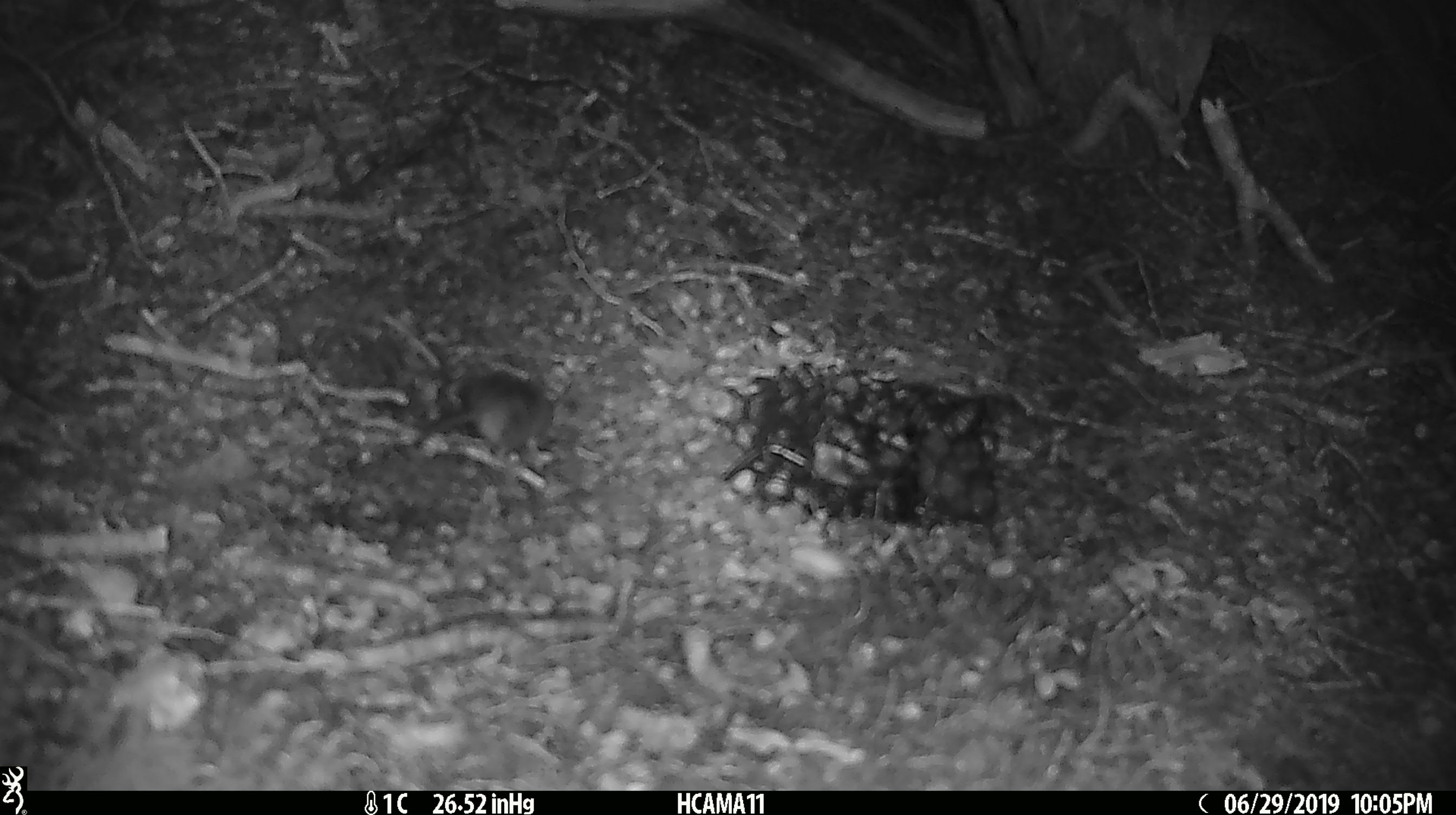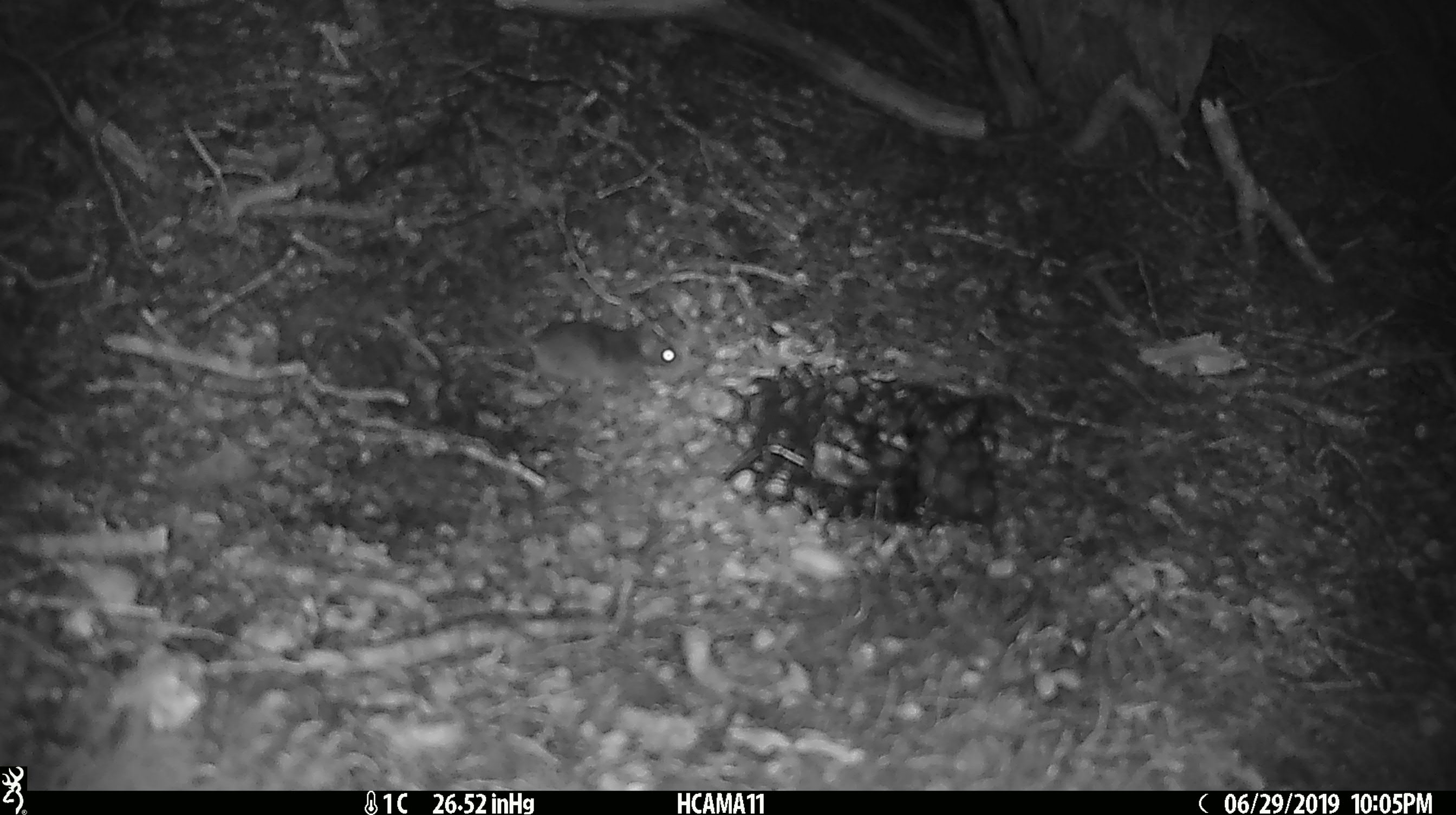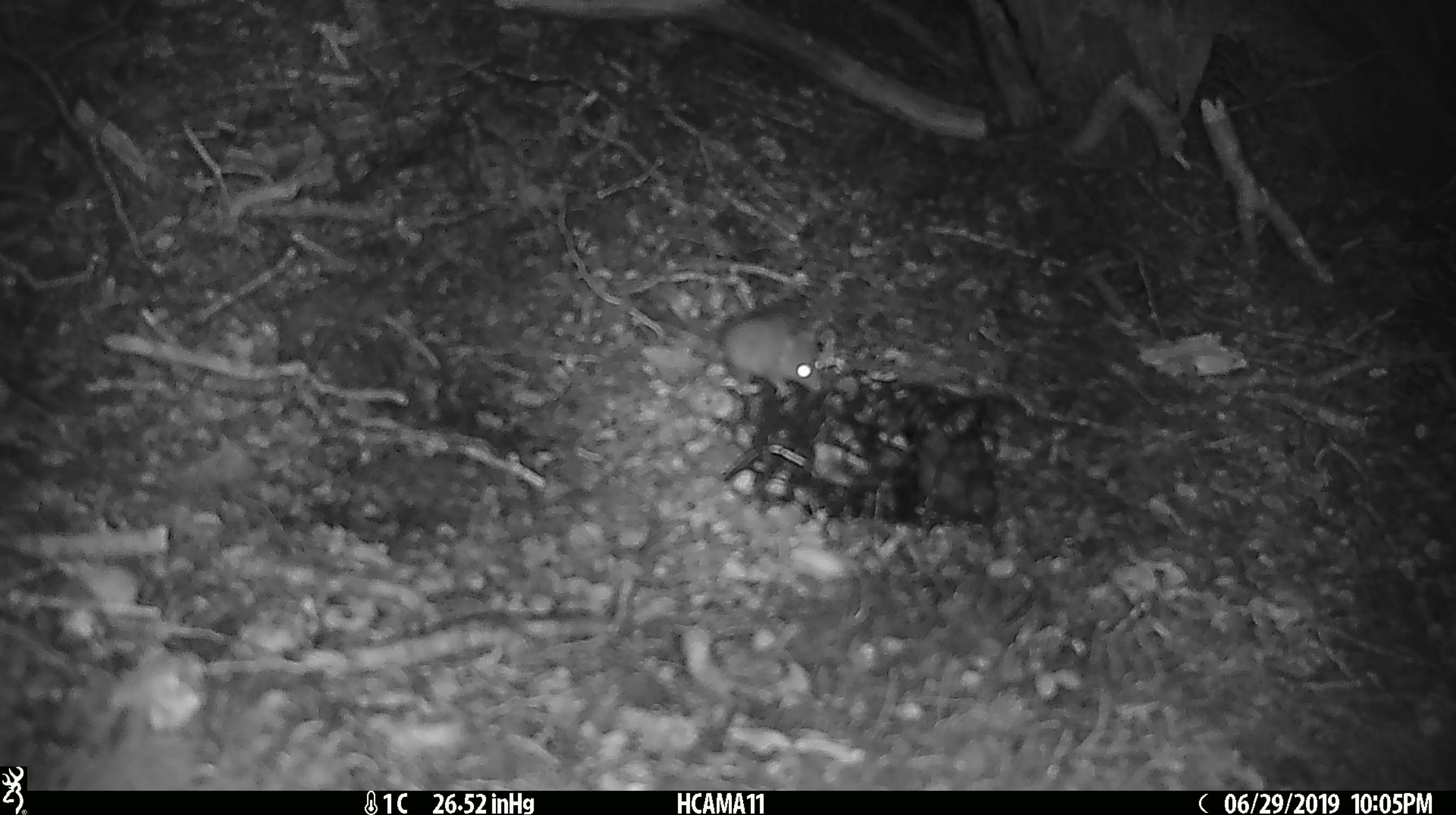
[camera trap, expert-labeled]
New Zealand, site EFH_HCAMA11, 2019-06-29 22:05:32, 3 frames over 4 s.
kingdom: Animalia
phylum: Chordata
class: Mammalia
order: Rodentia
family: Muridae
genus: Mus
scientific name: Mus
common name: mouse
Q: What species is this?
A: Mouse (Mus).